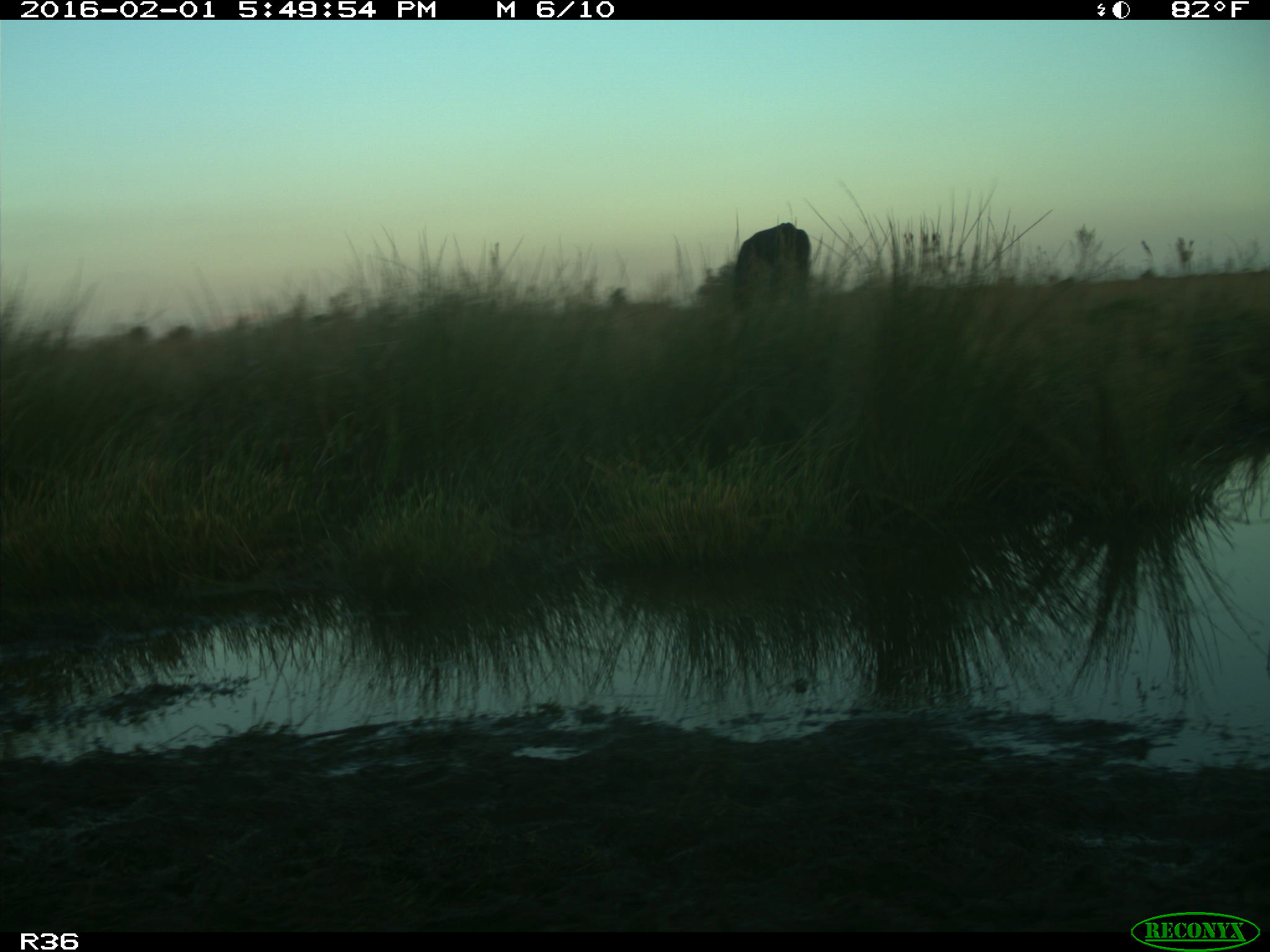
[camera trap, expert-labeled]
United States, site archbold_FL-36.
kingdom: Animalia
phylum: Chordata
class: Mammalia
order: Artiodactyla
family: Bovidae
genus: Bos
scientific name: Bos taurus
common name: domestic cow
Bos taurus (domestic cow).